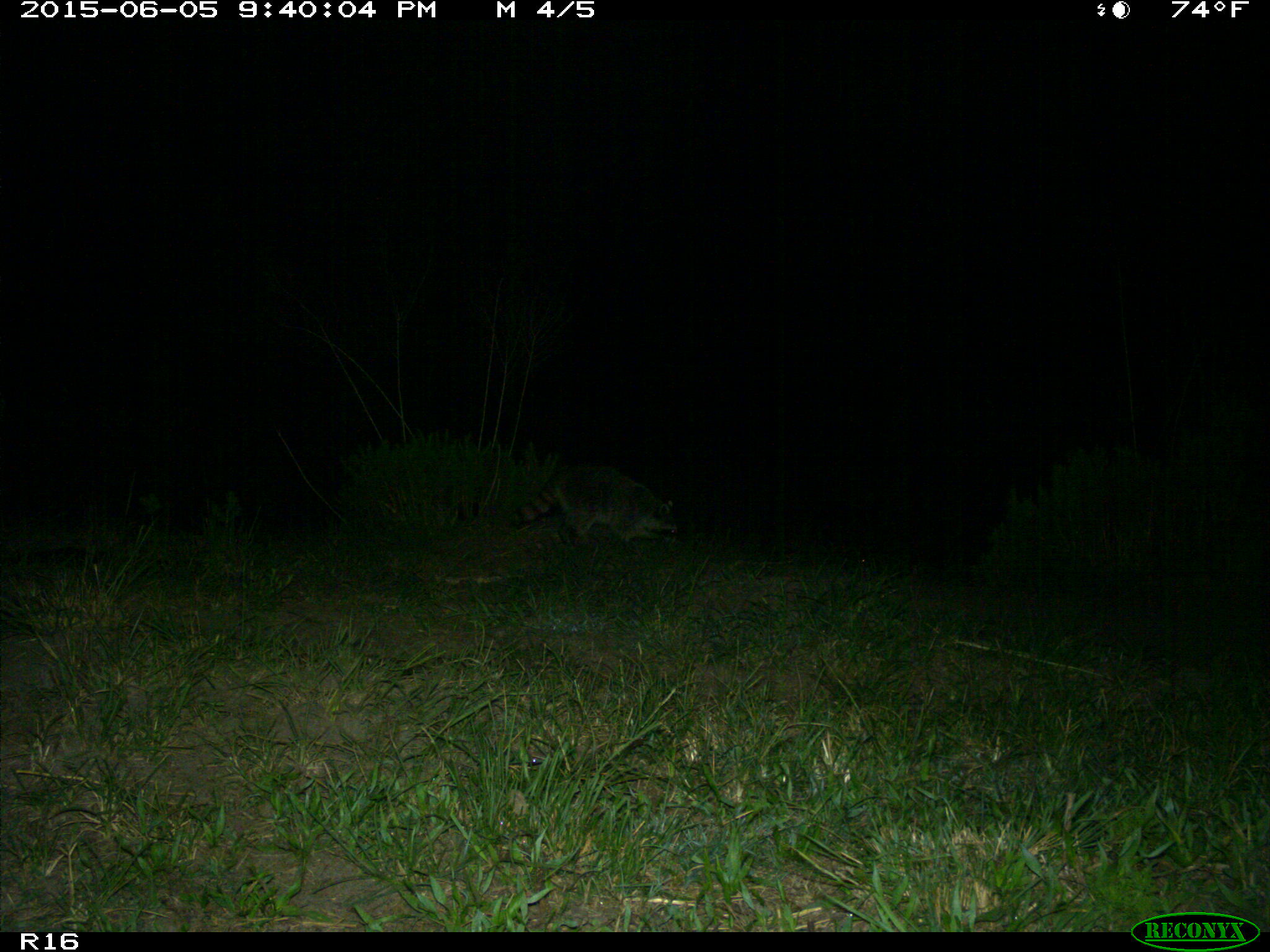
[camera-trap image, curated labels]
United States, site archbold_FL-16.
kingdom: Animalia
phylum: Chordata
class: Mammalia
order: Carnivora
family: Procyonidae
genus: Procyon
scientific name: Procyon lotor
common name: common raccoon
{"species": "Procyon lotor (common raccoon)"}